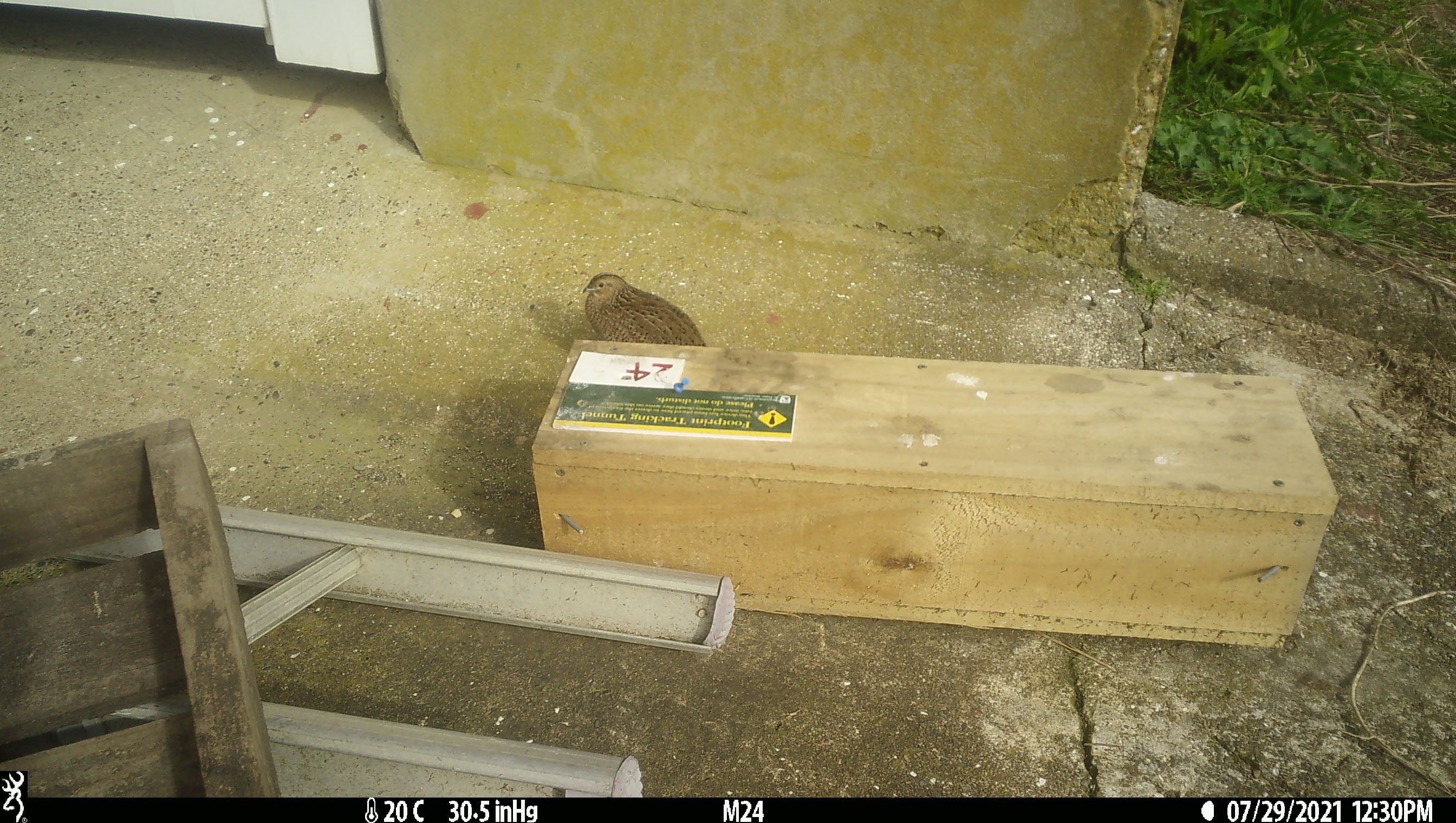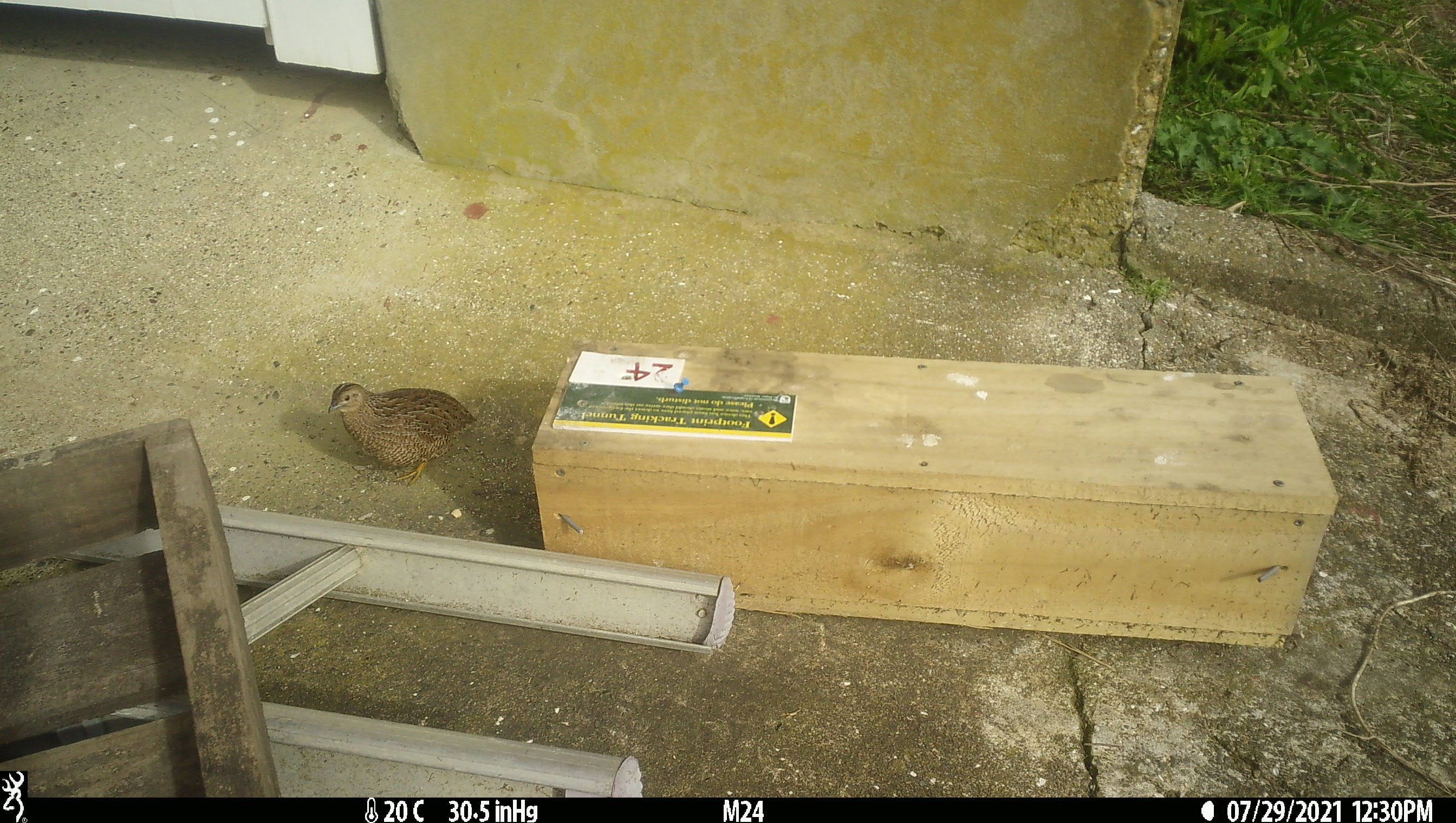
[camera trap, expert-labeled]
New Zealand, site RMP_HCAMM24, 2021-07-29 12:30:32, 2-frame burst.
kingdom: Animalia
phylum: Chordata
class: Aves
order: Galliformes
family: Phasianidae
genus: Synoicus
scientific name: Synoicus ypsilophorus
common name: brown quail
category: quail brown